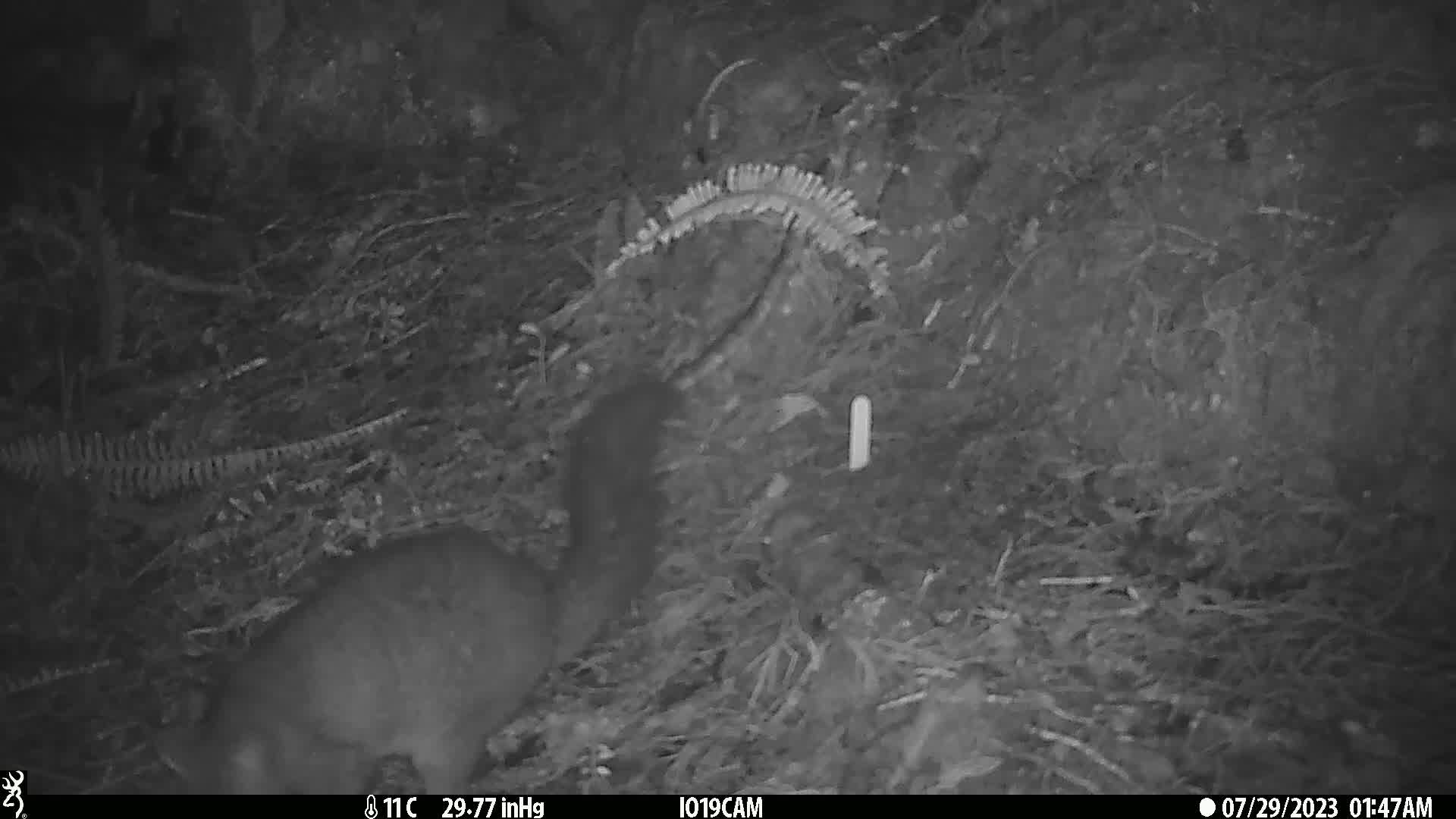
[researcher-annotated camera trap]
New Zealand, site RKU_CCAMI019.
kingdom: Animalia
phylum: Chordata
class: Mammalia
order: Diprotodontia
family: Phalangeridae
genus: Trichosurus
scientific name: Trichosurus vulpecula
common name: common brushtail possum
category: possum